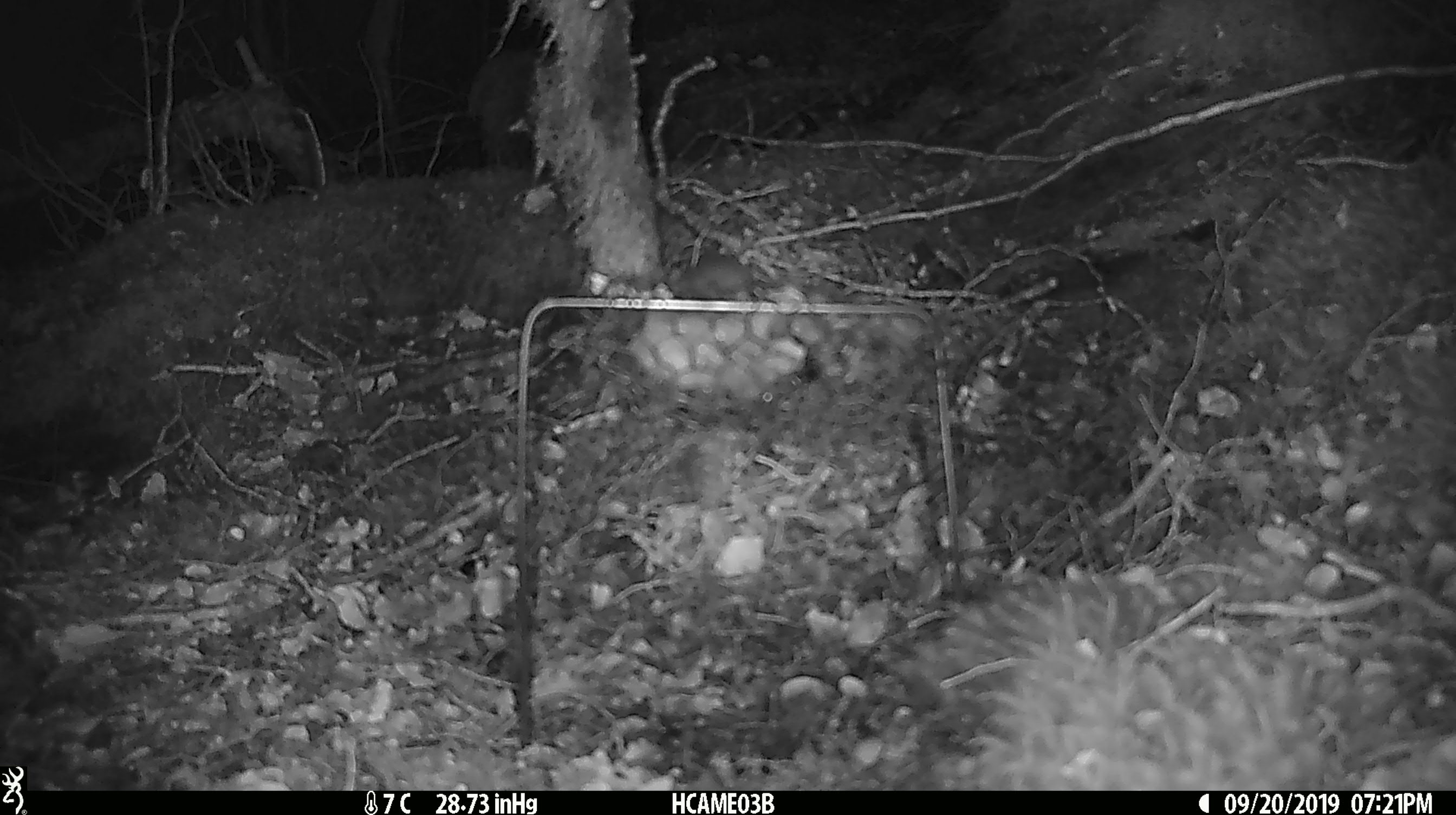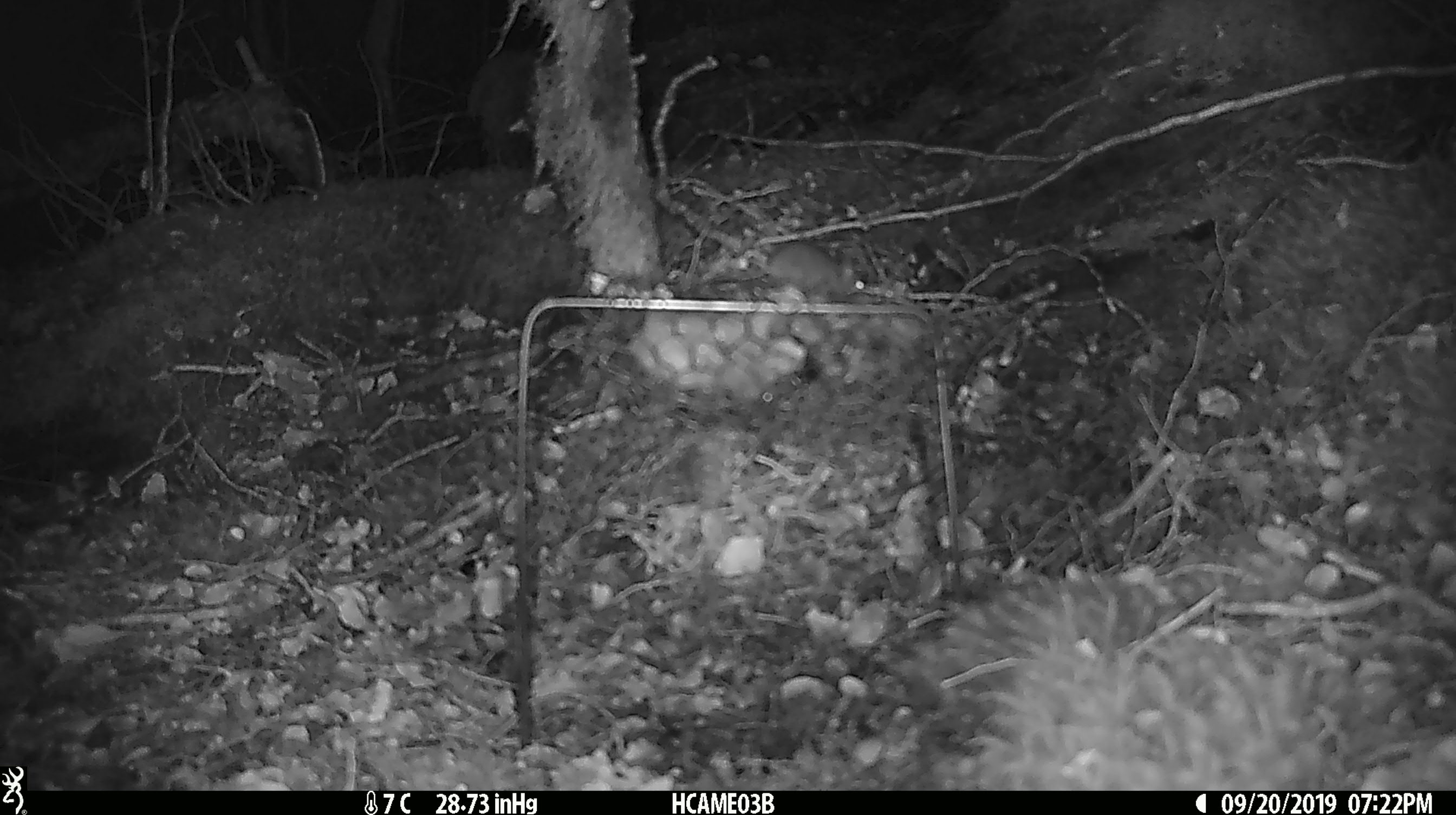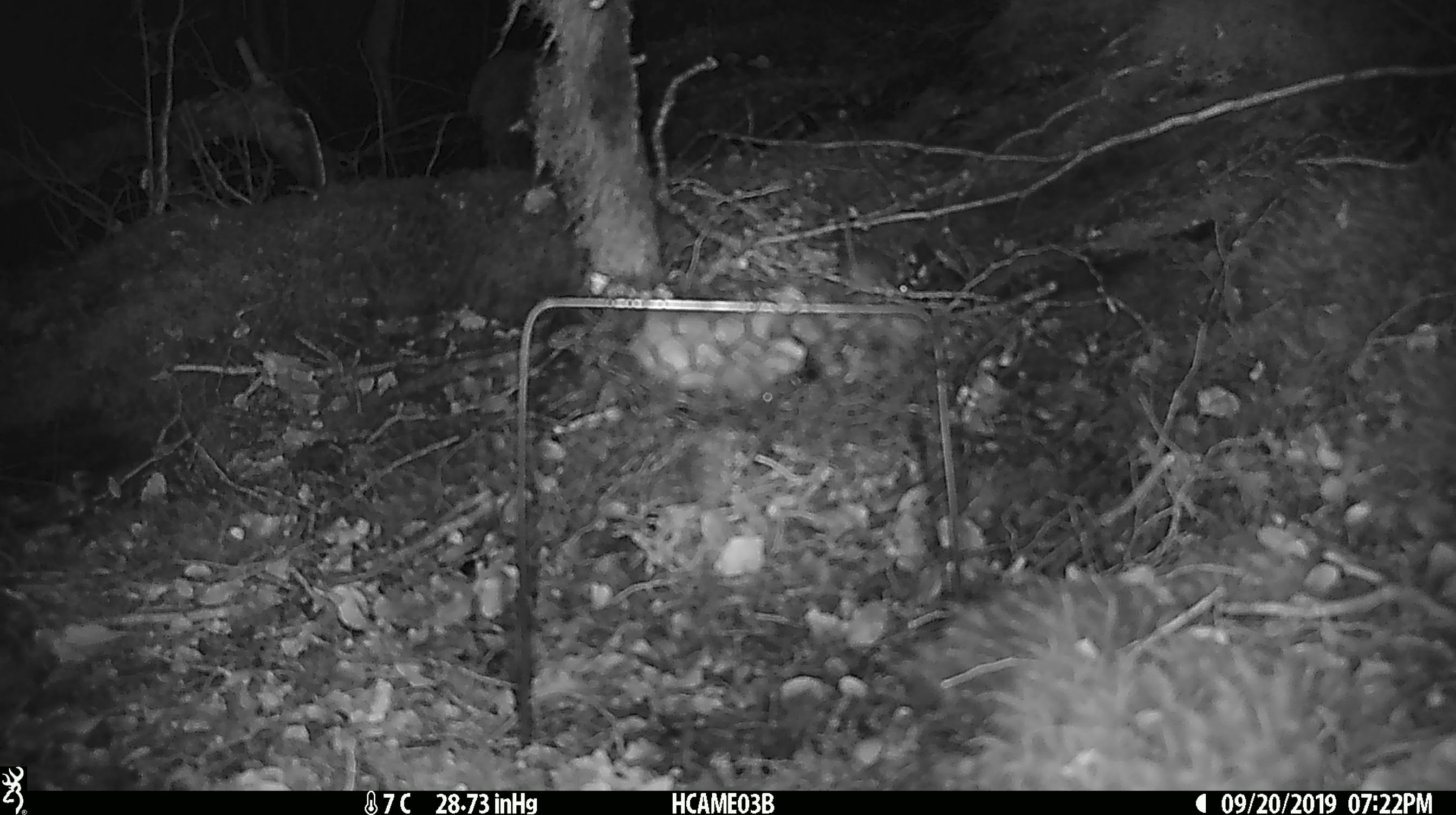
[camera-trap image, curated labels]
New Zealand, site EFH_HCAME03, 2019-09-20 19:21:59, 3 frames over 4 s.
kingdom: Animalia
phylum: Chordata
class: Mammalia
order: Rodentia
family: Muridae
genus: Mus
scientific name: Mus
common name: mouse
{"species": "mouse (Mus)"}